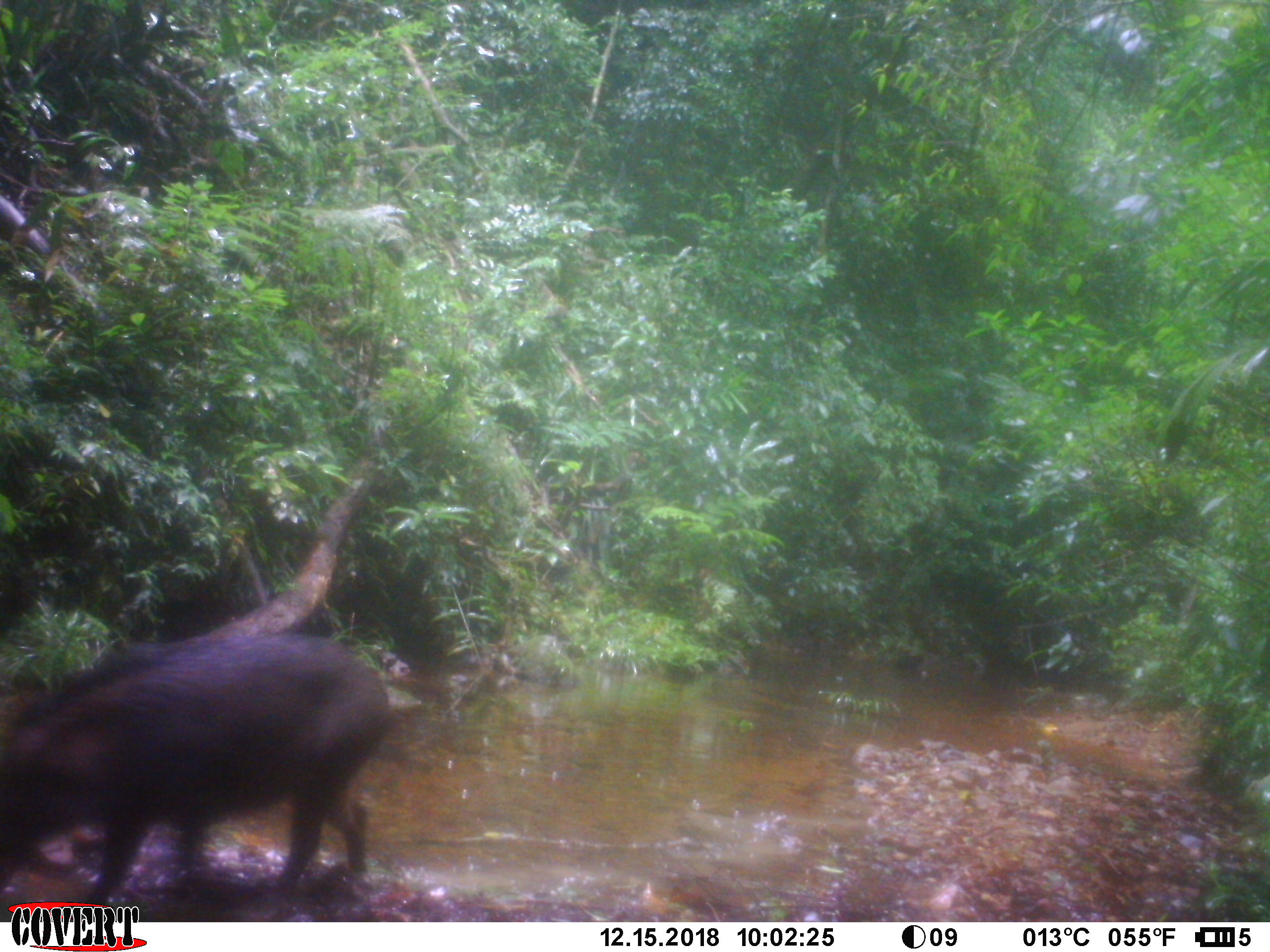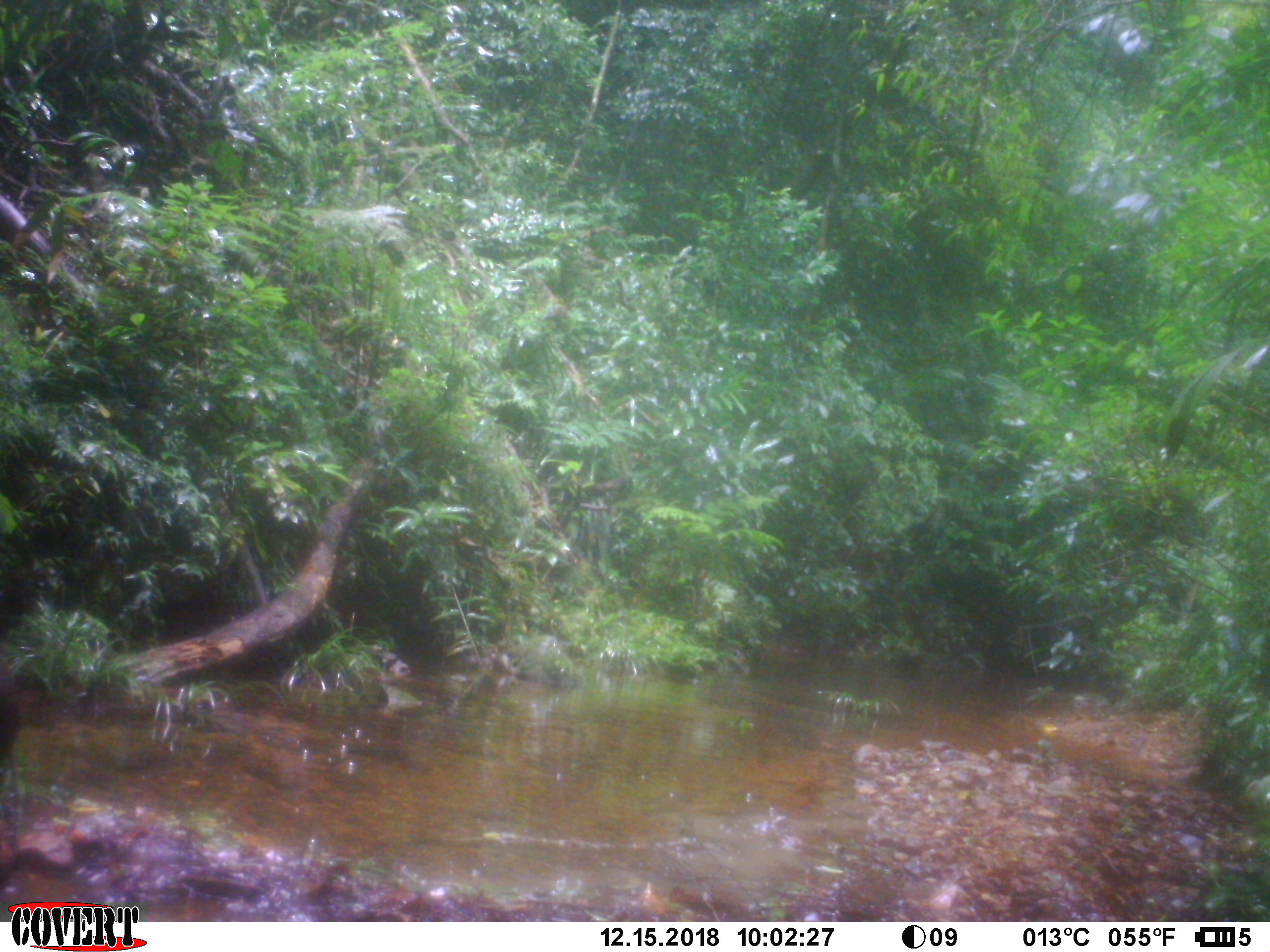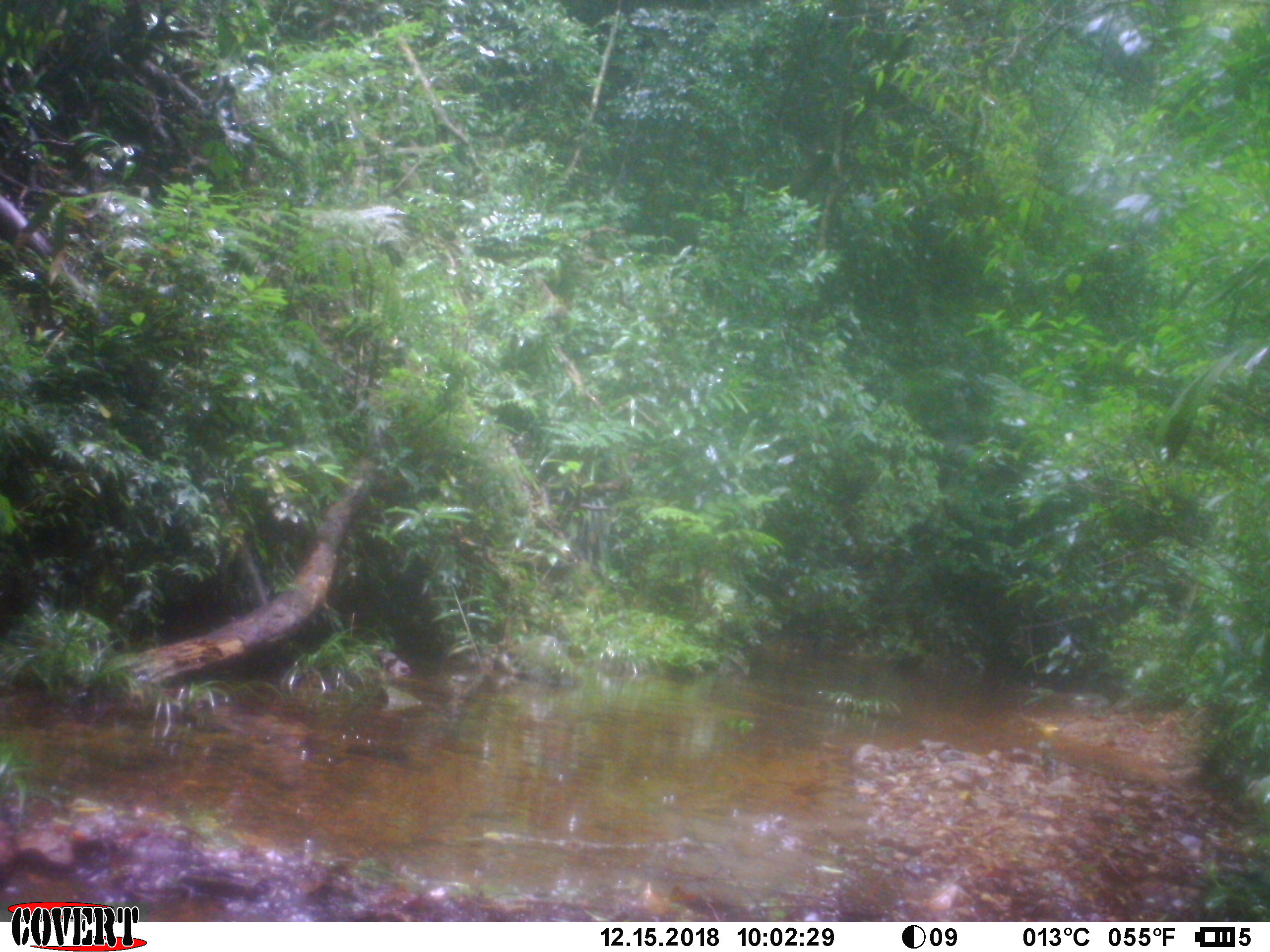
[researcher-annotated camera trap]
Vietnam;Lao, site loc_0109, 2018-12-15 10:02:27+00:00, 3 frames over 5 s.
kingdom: Animalia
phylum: Chordata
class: Mammalia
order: Artiodactyla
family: Suidae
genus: Sus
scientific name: Sus scrofa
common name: eurasian wild pig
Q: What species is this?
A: Eurasian wild pig (Sus scrofa).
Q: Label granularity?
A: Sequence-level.